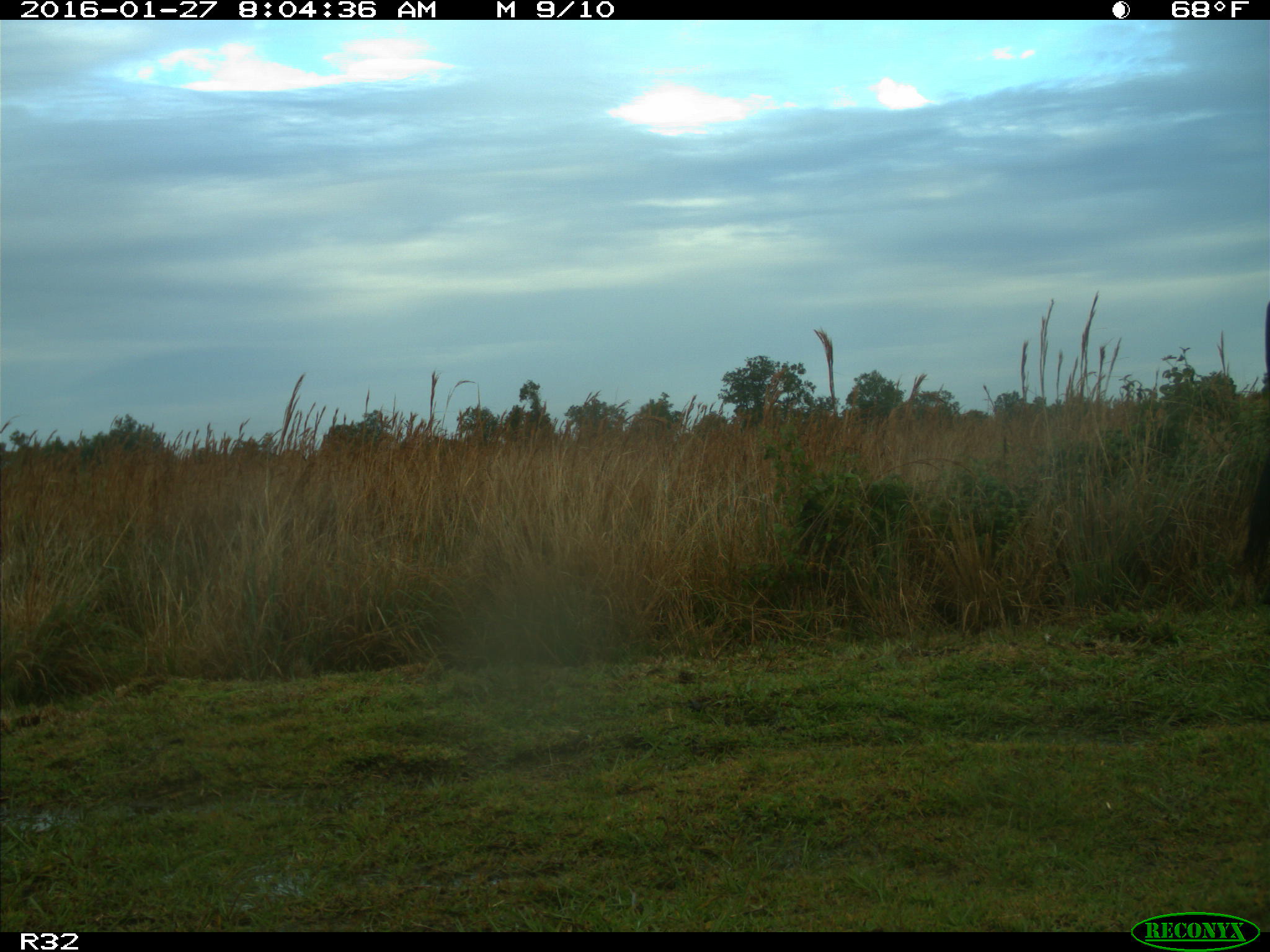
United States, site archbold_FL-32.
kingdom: Animalia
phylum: Chordata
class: Mammalia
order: Artiodactyla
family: Bovidae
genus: Bos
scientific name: Bos taurus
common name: domestic cow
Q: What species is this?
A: Bos taurus (domestic cow).